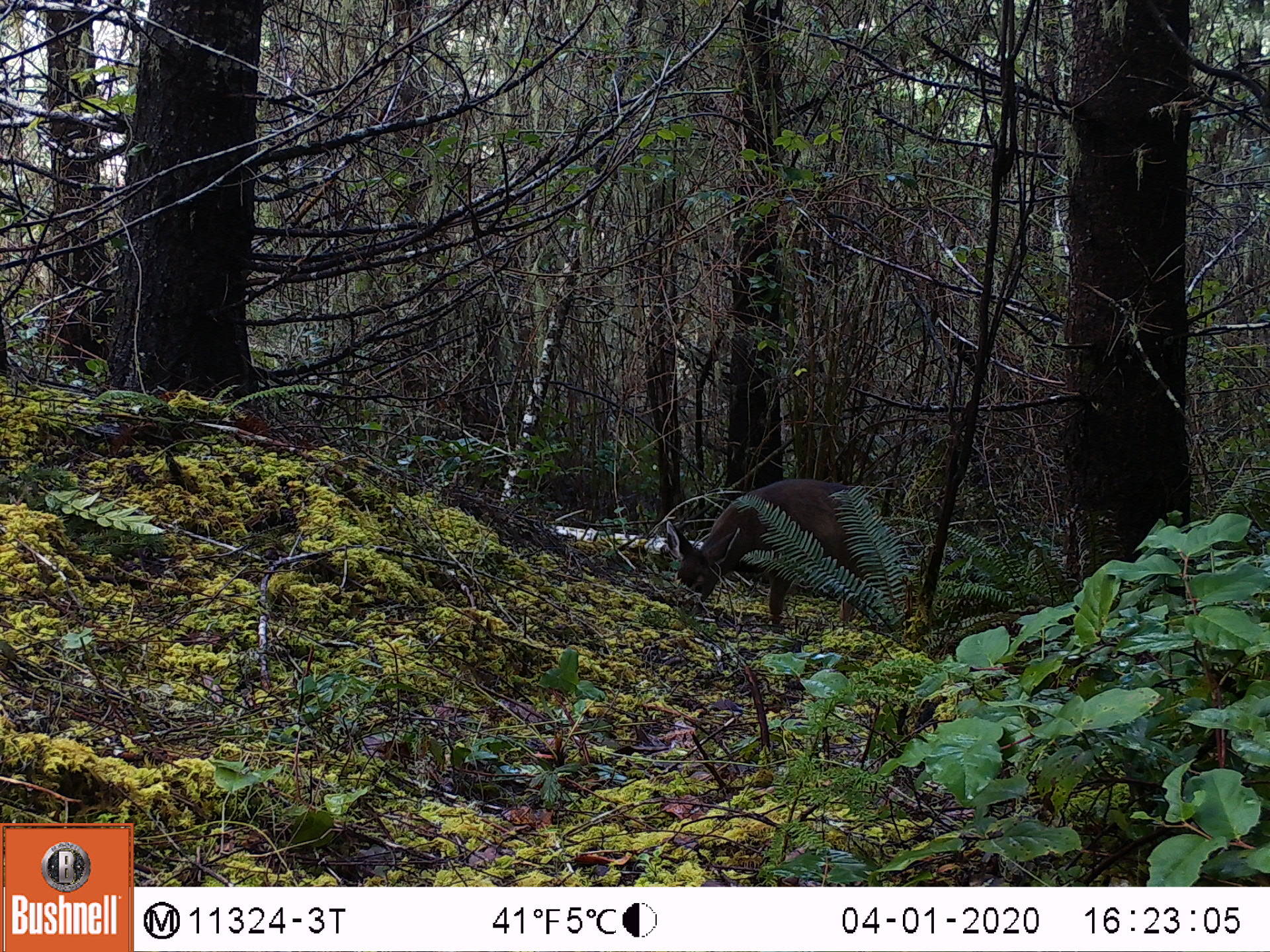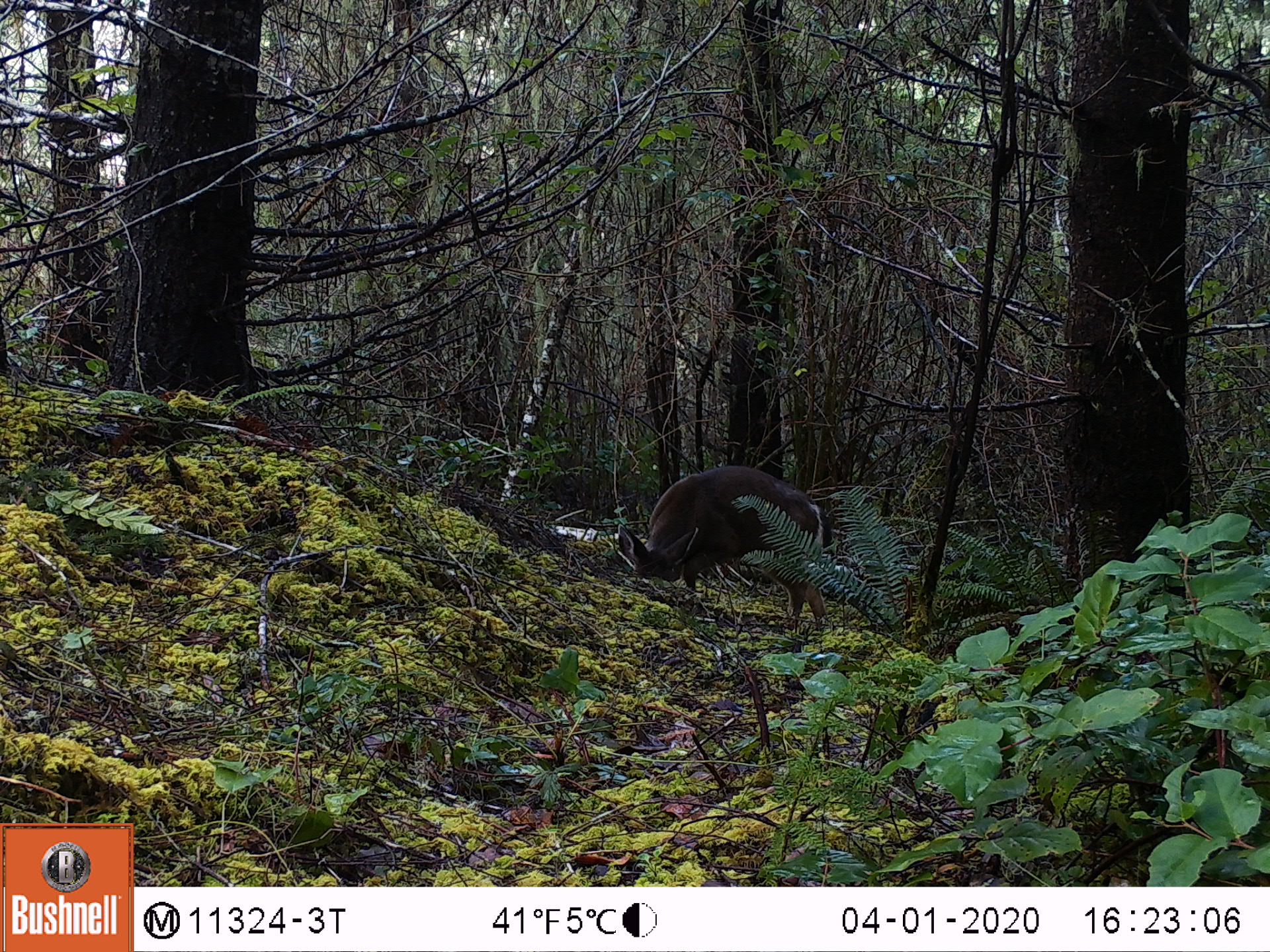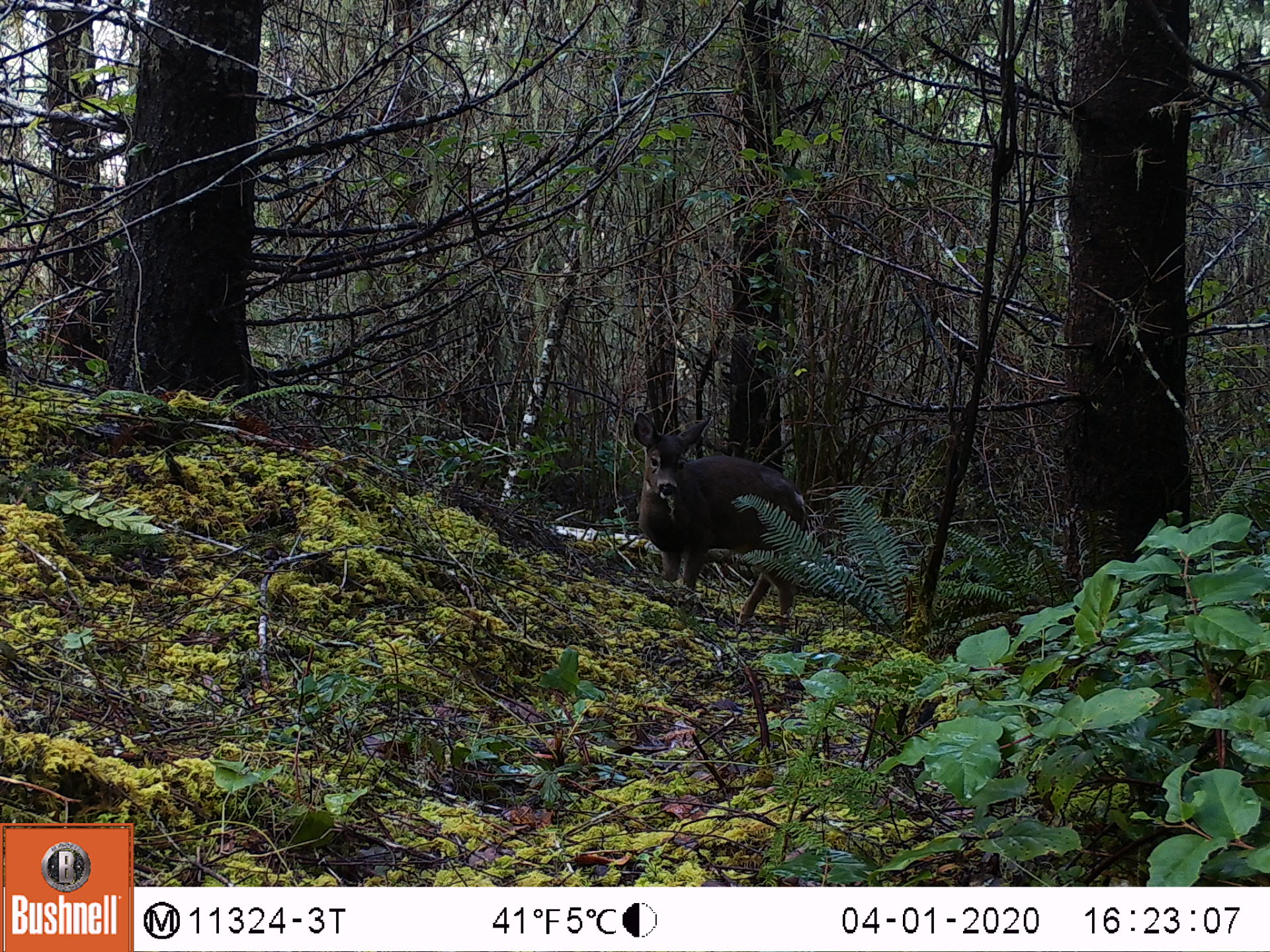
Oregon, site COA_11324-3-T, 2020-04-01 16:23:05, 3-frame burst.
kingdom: Animalia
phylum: Chordata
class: Mammalia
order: Artiodactyla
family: Cervidae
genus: Odocoileus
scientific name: Odocoileus hemionus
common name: black-tailed deer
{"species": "black-tailed deer (Odocoileus hemionus)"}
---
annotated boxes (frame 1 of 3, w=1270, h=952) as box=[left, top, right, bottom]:
black-tailed deer: box=[658, 466, 893, 642]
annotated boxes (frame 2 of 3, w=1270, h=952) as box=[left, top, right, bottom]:
black-tailed deer: box=[605, 455, 836, 622]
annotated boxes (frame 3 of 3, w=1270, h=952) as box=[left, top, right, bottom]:
black-tailed deer: box=[620, 402, 821, 635]